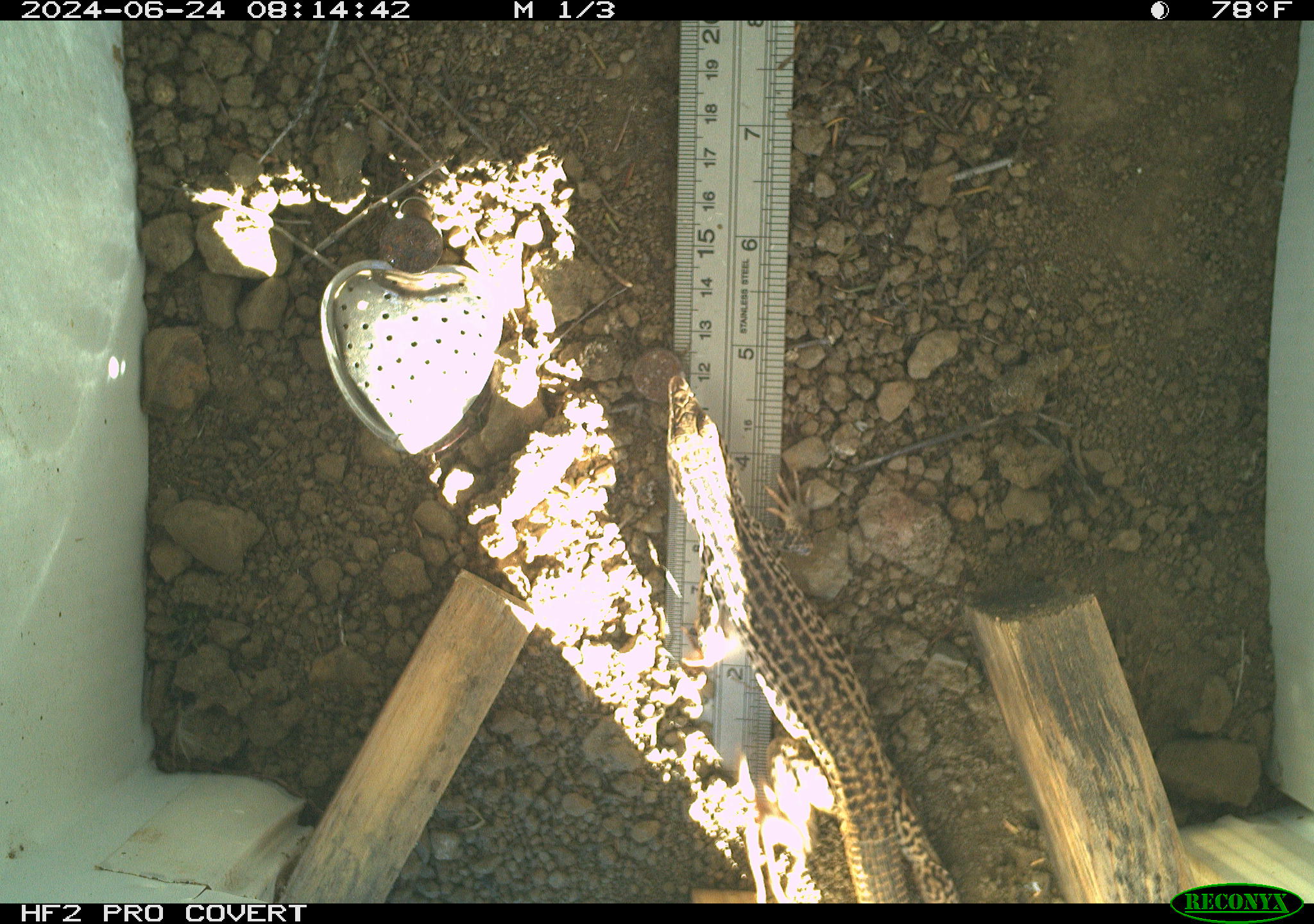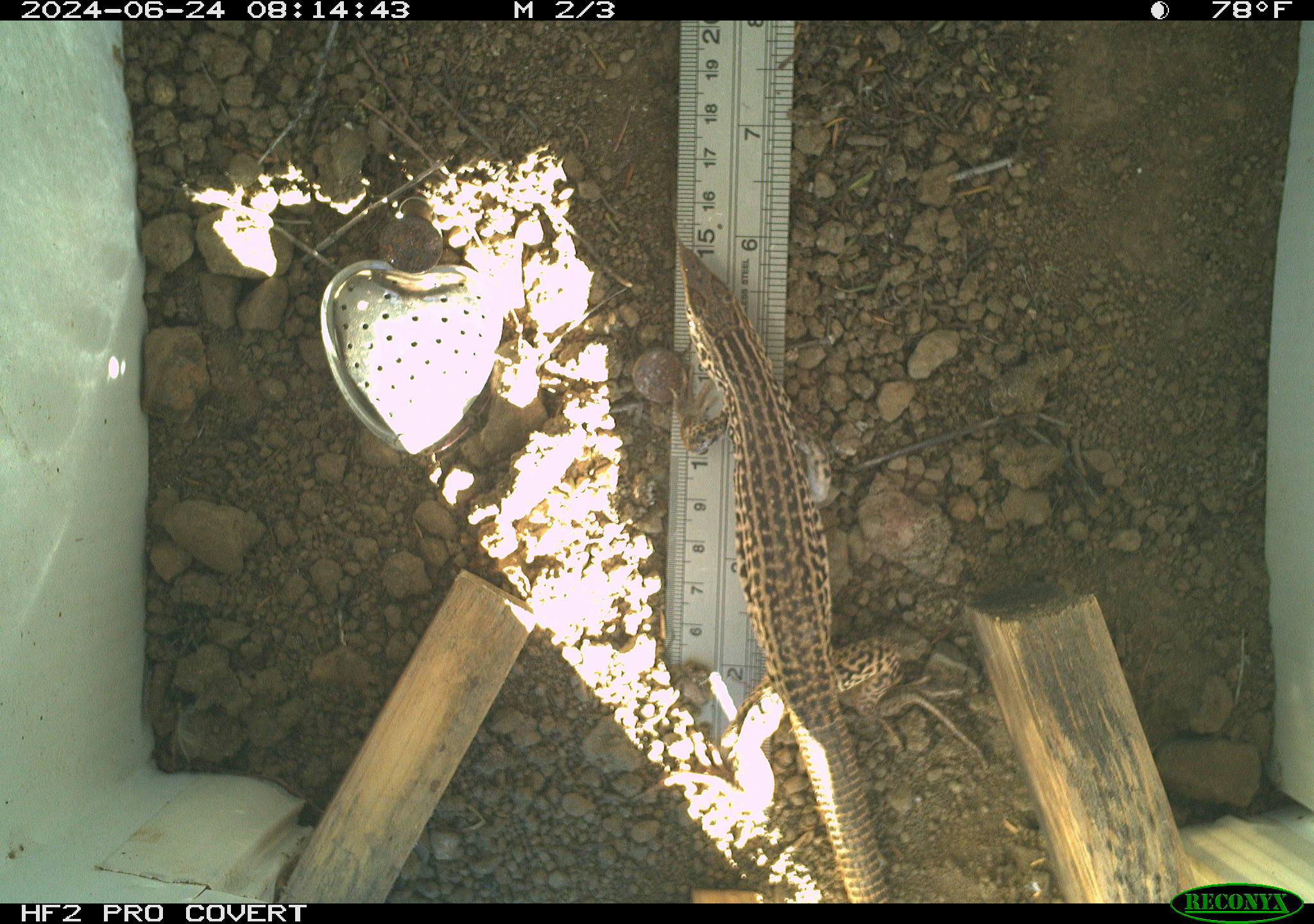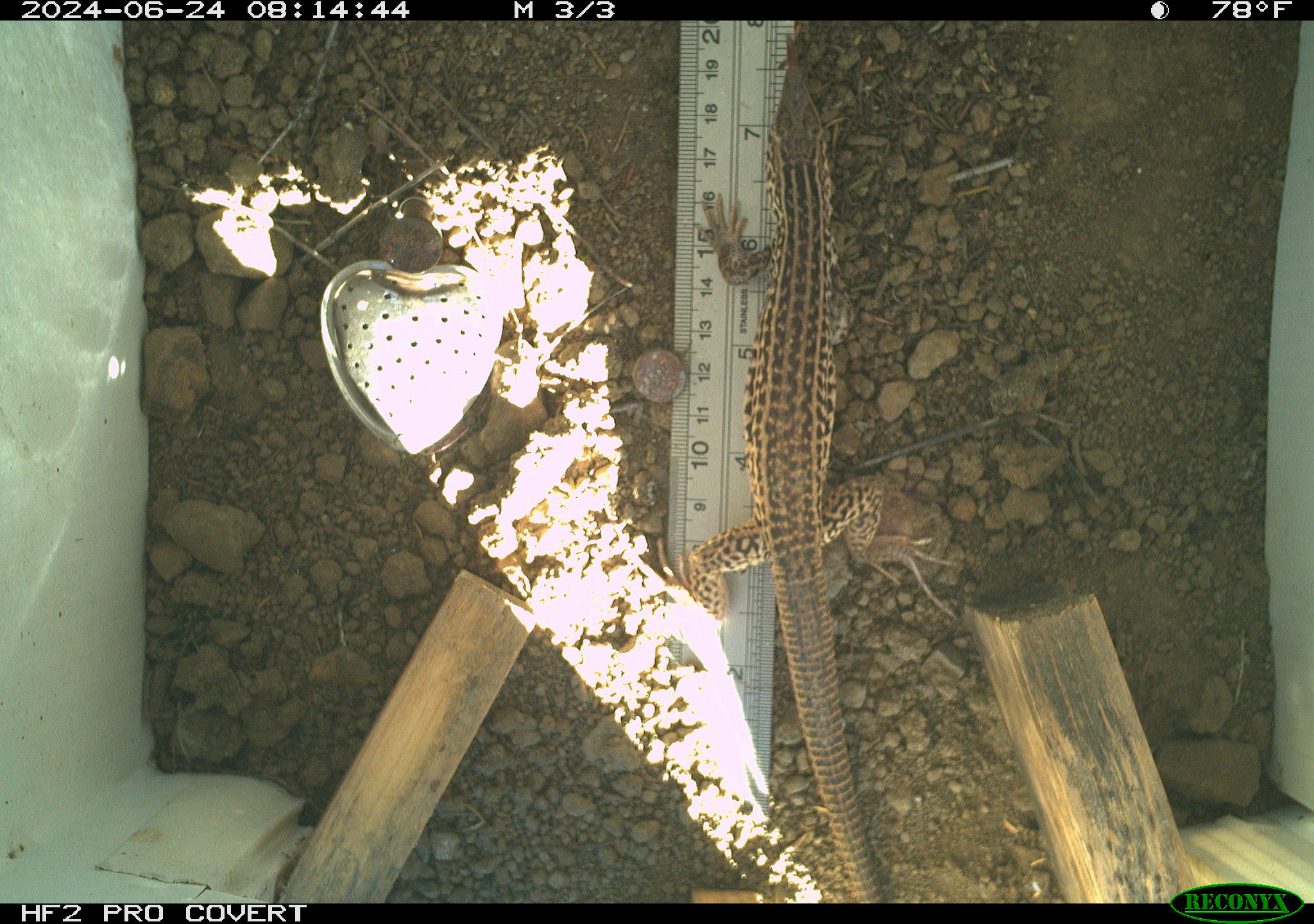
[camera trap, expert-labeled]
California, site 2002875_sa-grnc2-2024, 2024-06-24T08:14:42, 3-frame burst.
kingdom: Animalia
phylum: Chordata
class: Reptilia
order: Squamata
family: Teiidae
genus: Aspidoscelis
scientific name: Aspidoscelis tigris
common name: western whiptail